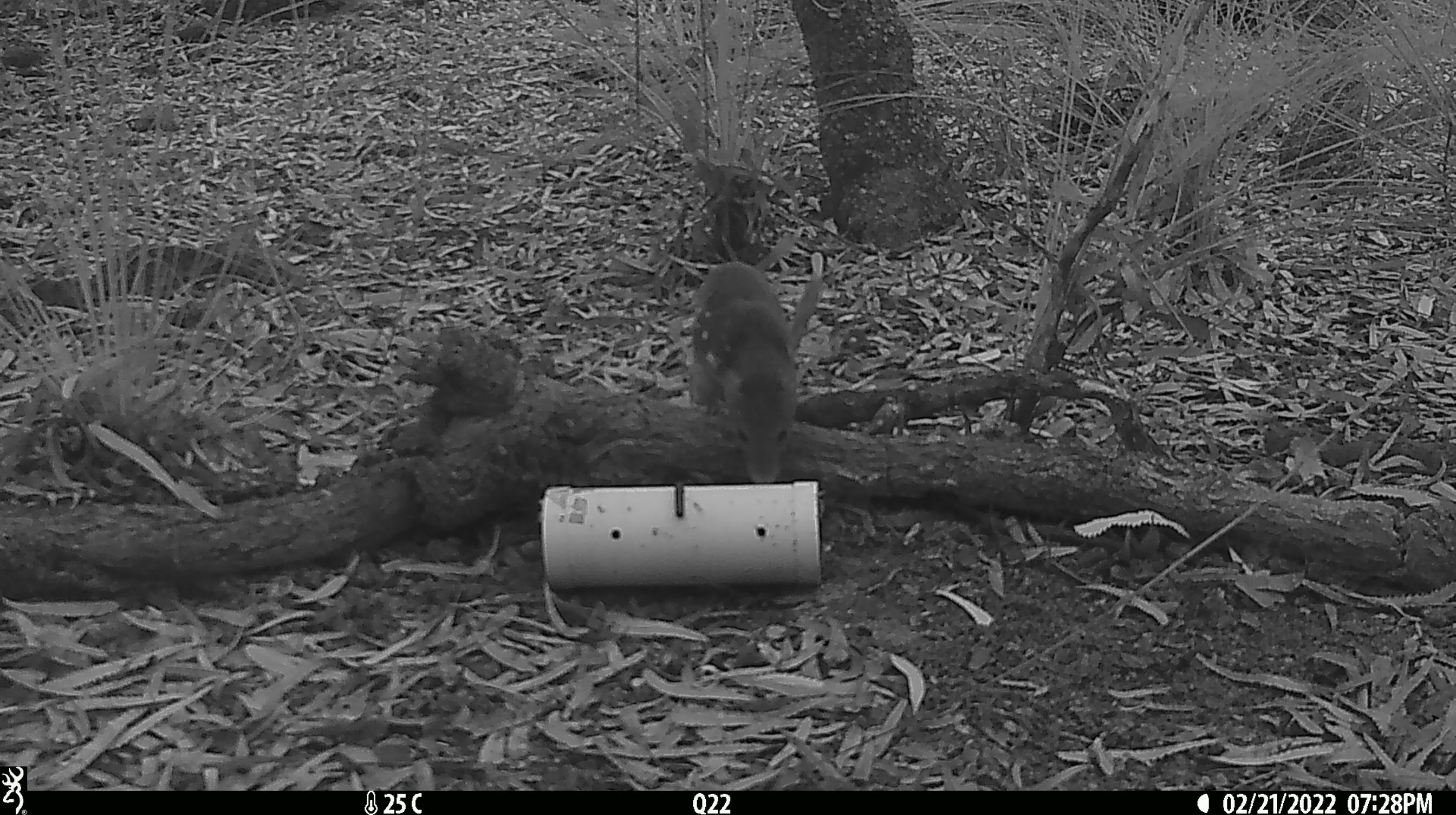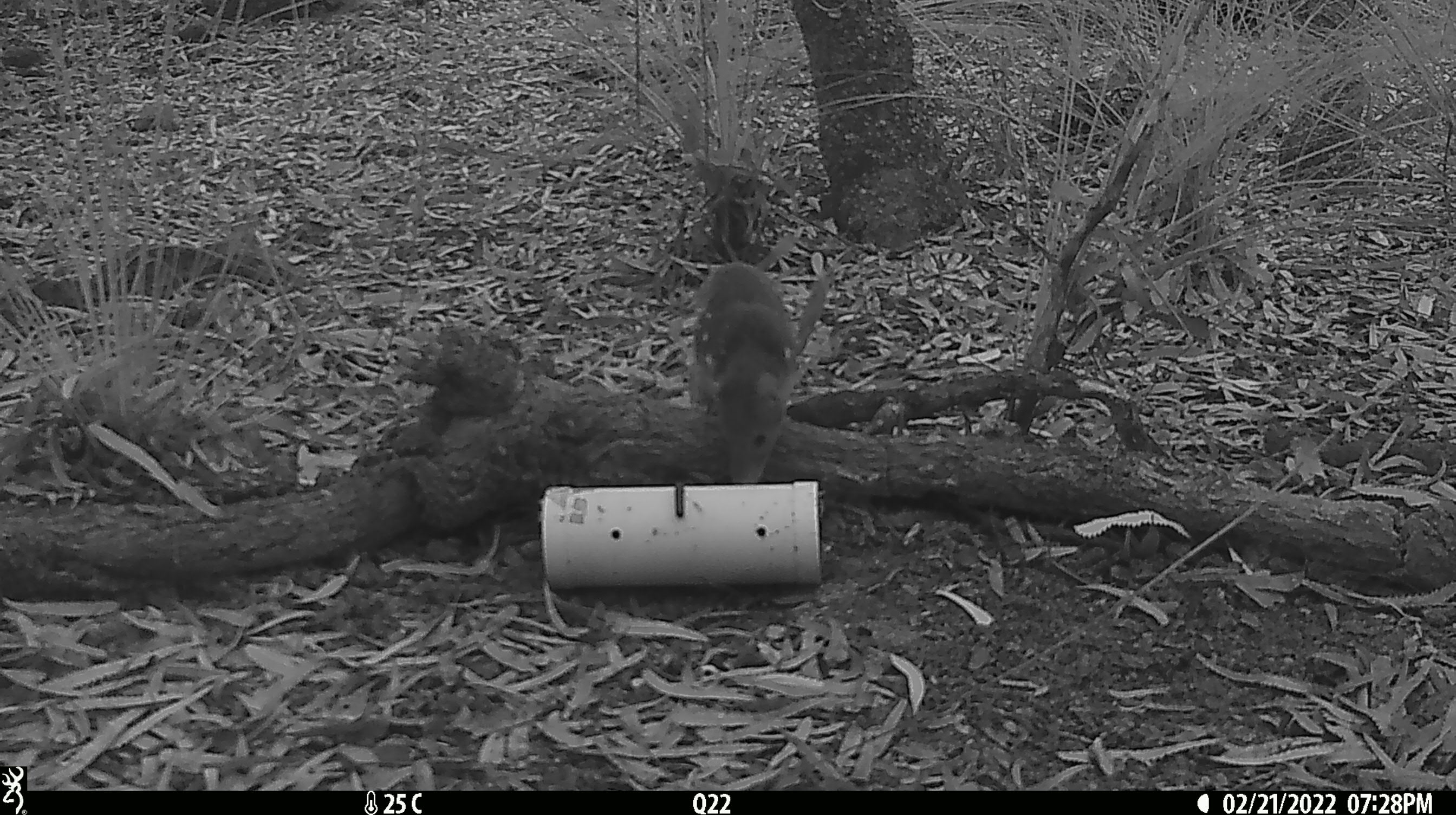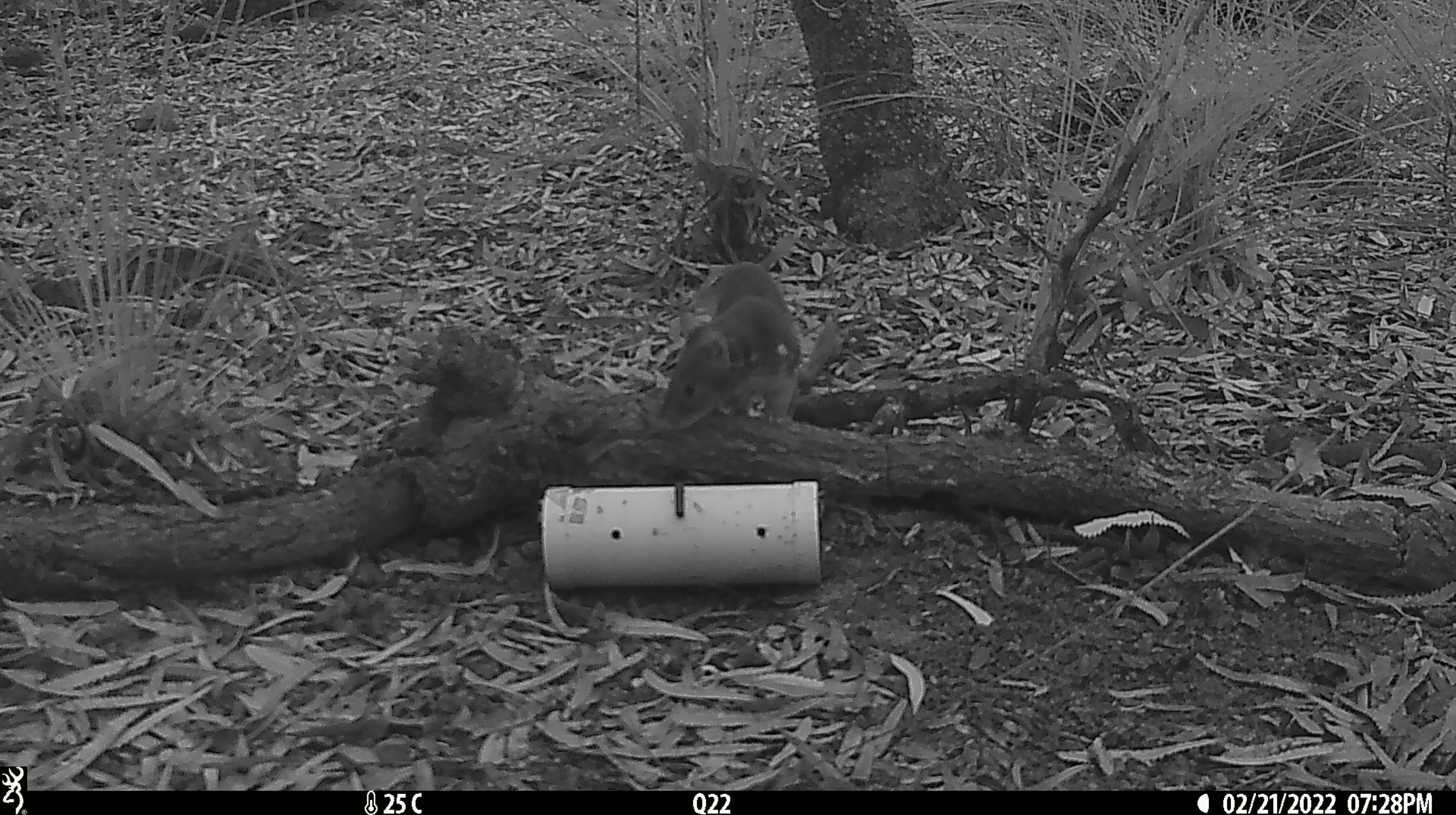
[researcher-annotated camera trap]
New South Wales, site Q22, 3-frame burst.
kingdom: Animalia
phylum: Chordata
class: Mammalia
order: Dasyuromorphia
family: Dasyuridae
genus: Dasyurus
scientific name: Dasyurus maculatus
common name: spotted-tailed quoll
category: quoll